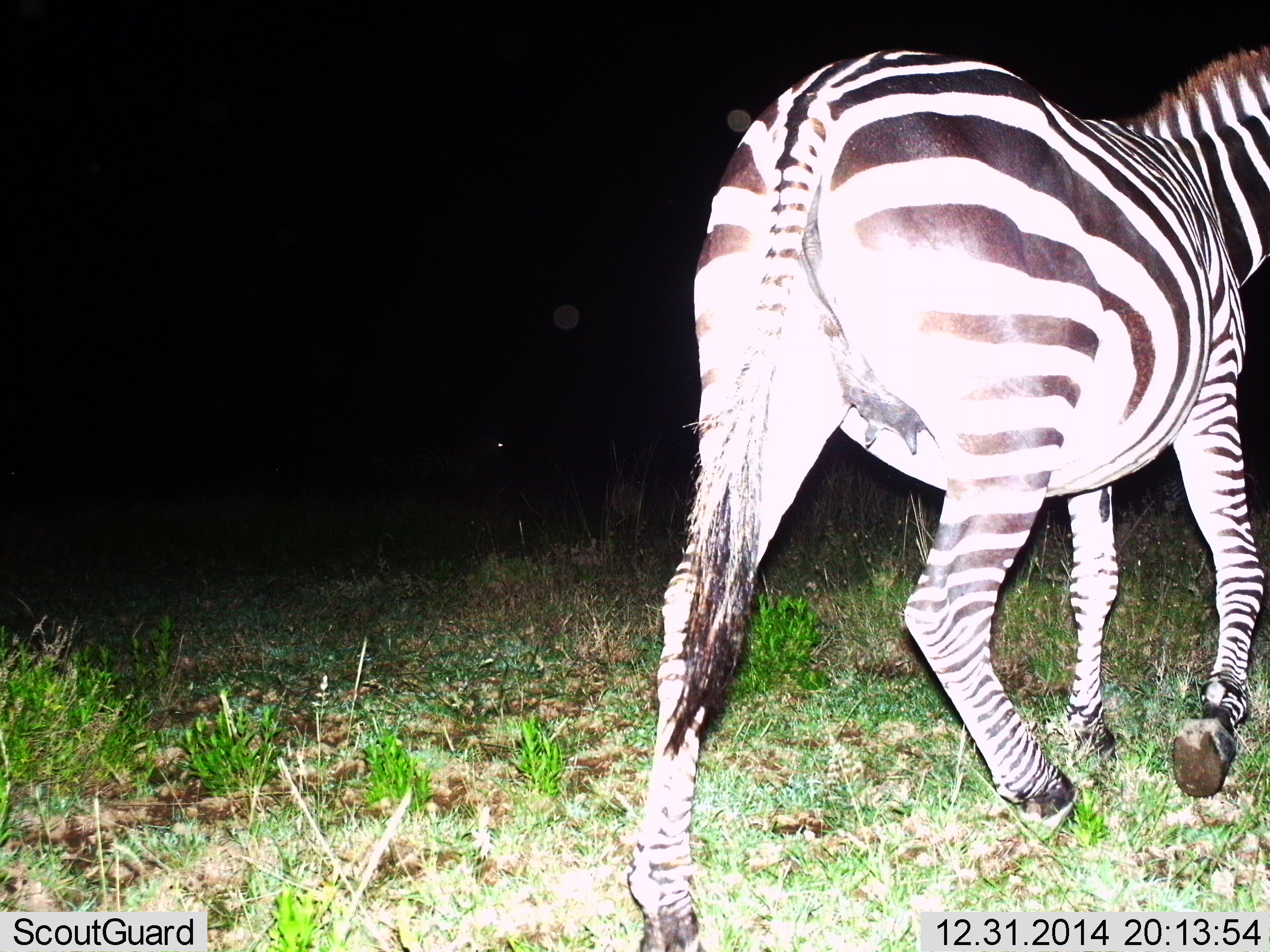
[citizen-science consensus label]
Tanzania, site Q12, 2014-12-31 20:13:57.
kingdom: Animalia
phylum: Chordata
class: Mammalia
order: Perissodactyla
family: Equidae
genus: Equus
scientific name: Equus quagga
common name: plains zebra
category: zebra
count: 1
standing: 10%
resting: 0%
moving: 100%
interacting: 0%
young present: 0%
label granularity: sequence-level